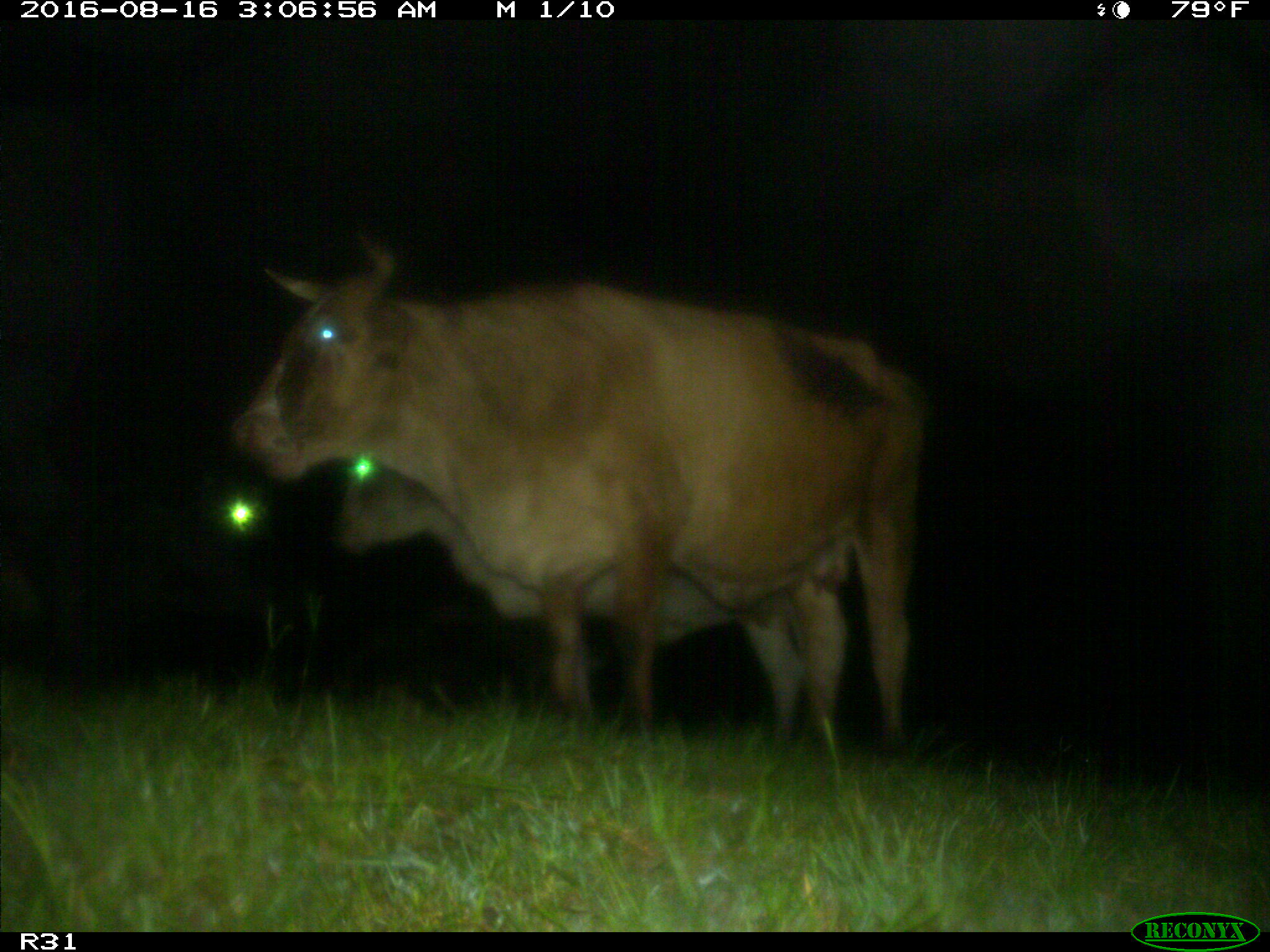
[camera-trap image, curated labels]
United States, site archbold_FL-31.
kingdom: Animalia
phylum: Chordata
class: Mammalia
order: Artiodactyla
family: Bovidae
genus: Bos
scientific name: Bos taurus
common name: domestic cow